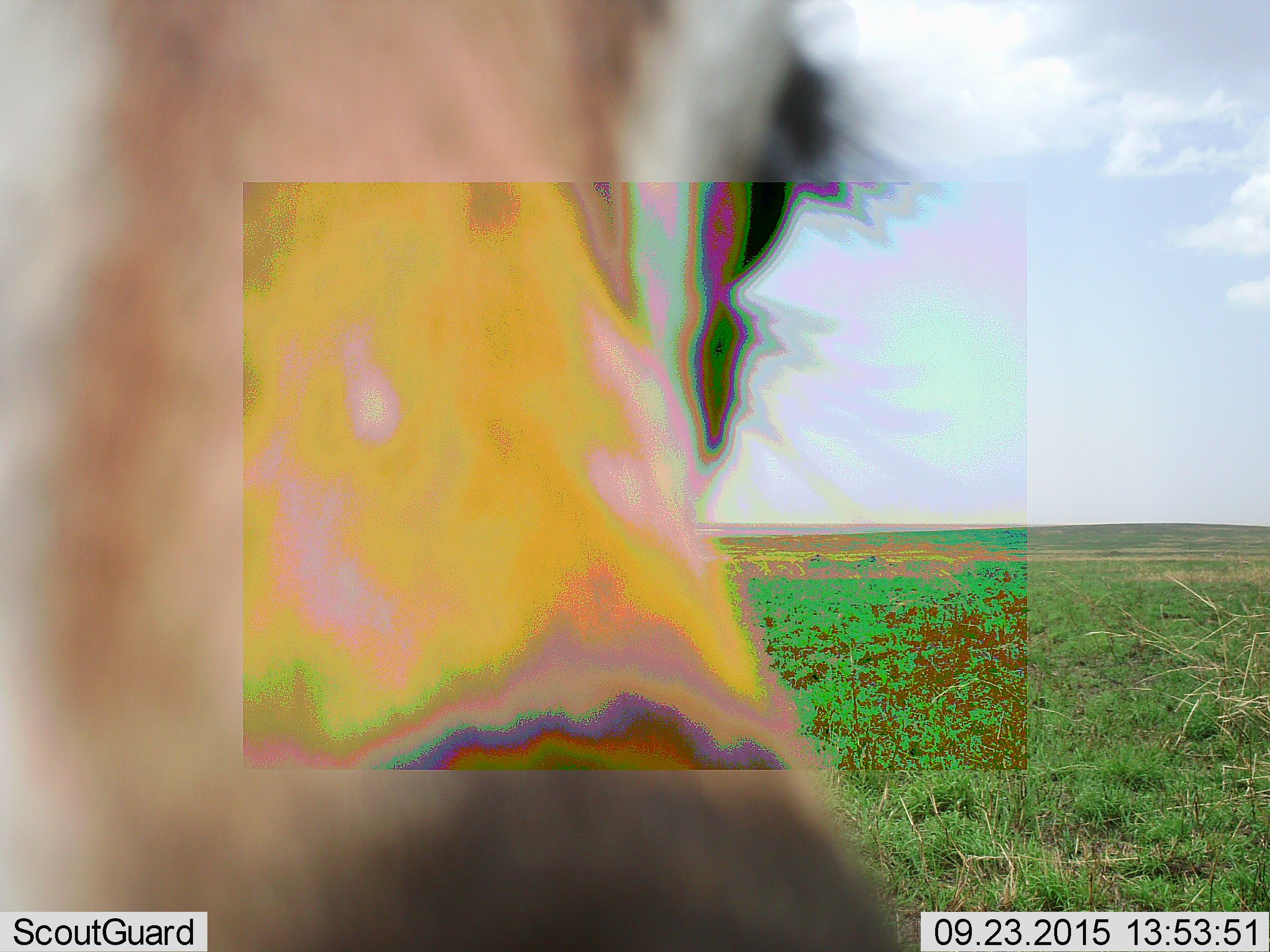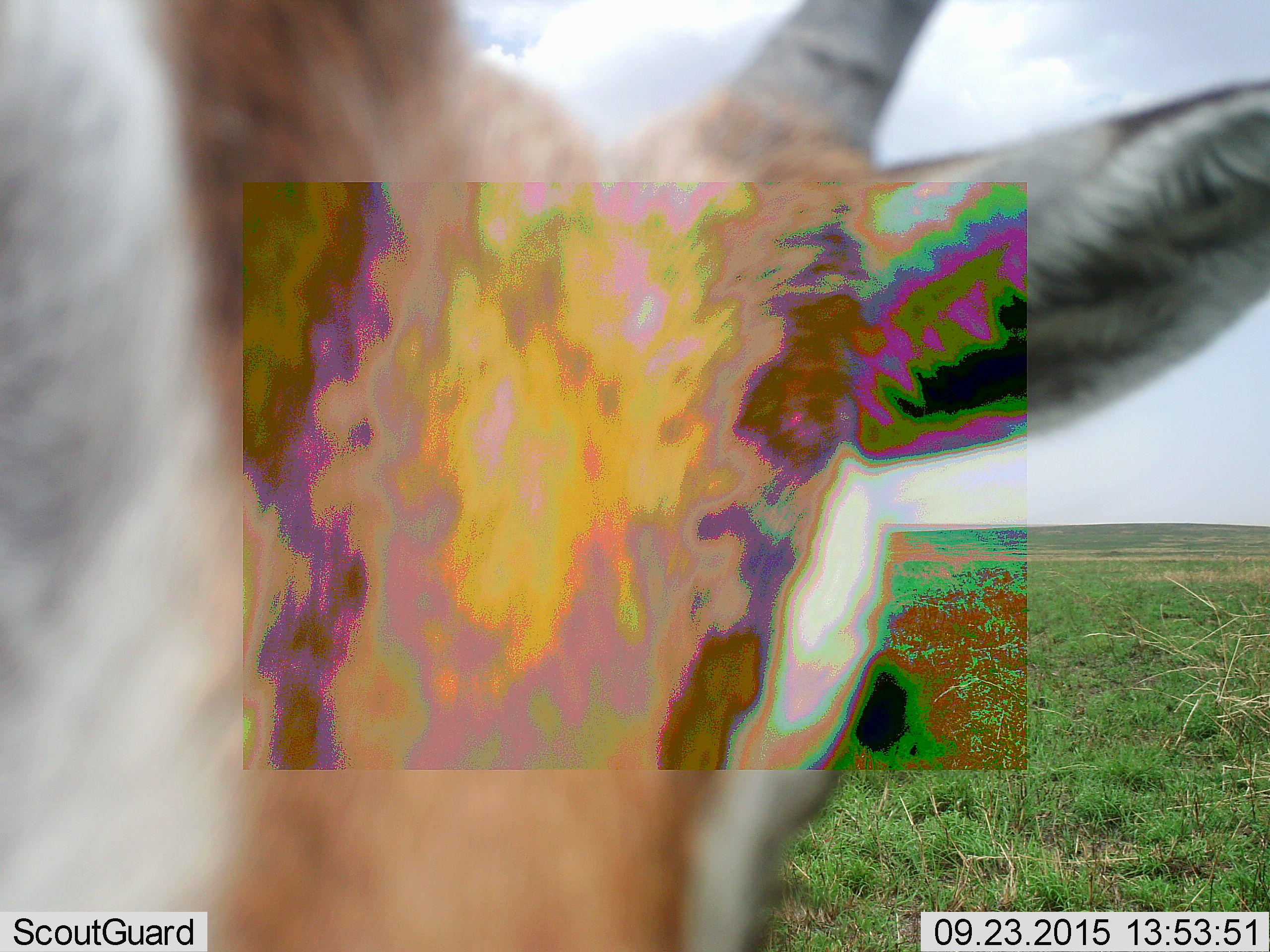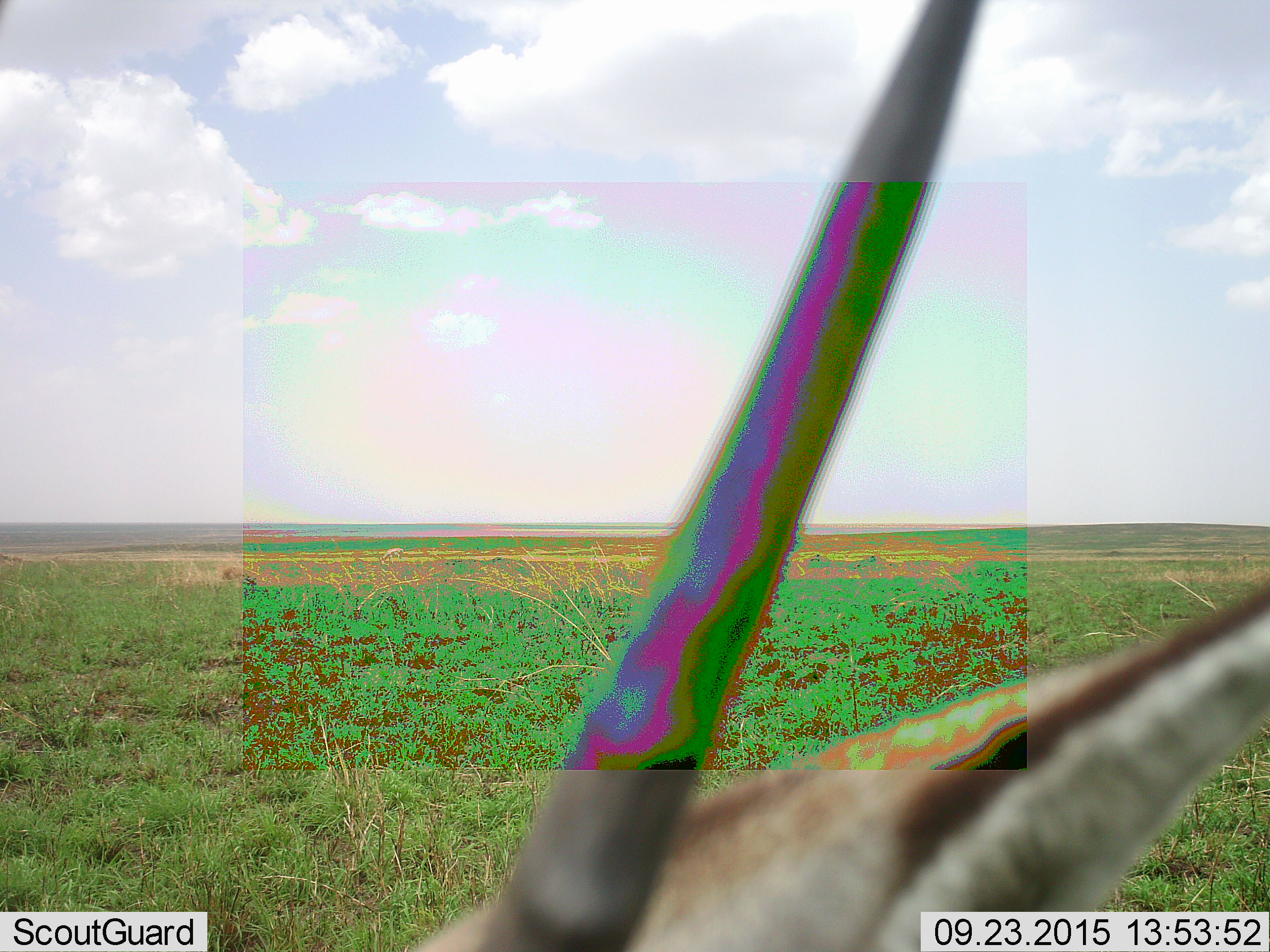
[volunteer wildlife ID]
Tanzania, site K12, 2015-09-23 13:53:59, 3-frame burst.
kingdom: Animalia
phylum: Chordata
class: Mammalia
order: Artiodactyla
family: Bovidae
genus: Eudorcas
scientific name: Eudorcas thomsonii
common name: thomson's gazelle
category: gazellethomsons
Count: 1.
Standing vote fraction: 57%.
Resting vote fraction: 0%.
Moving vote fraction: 43%.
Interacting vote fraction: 0%.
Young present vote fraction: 0%.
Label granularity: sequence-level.